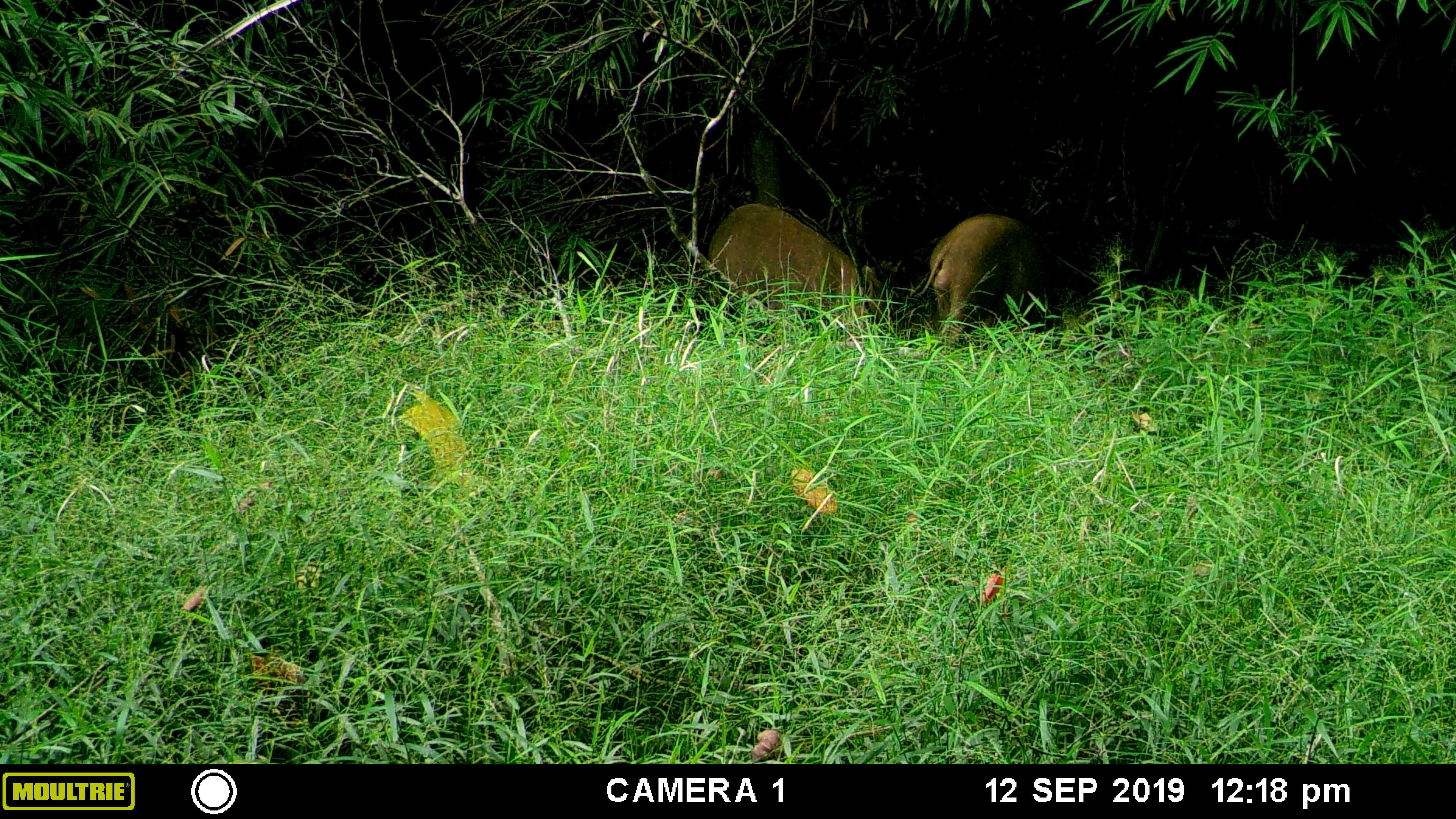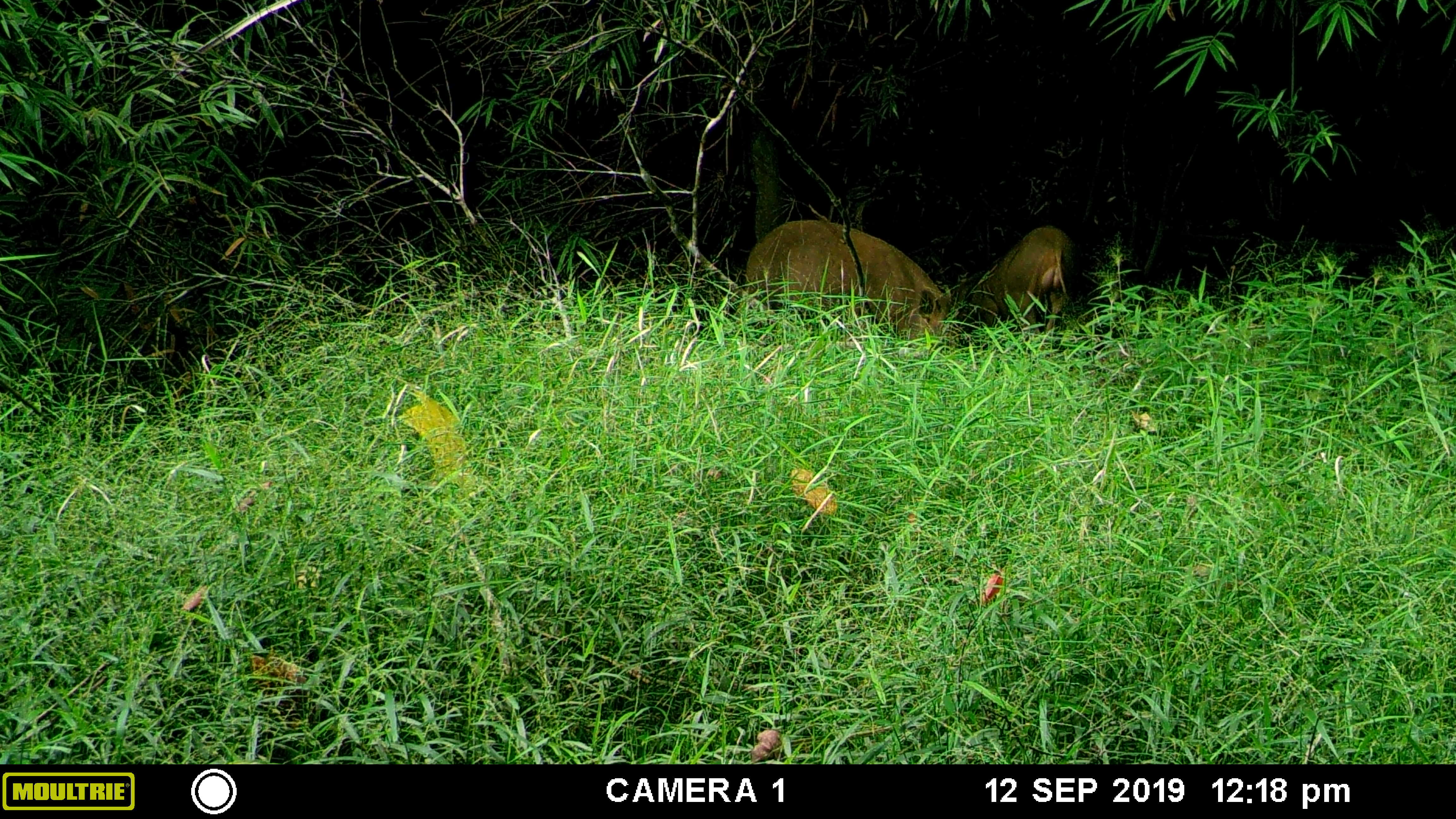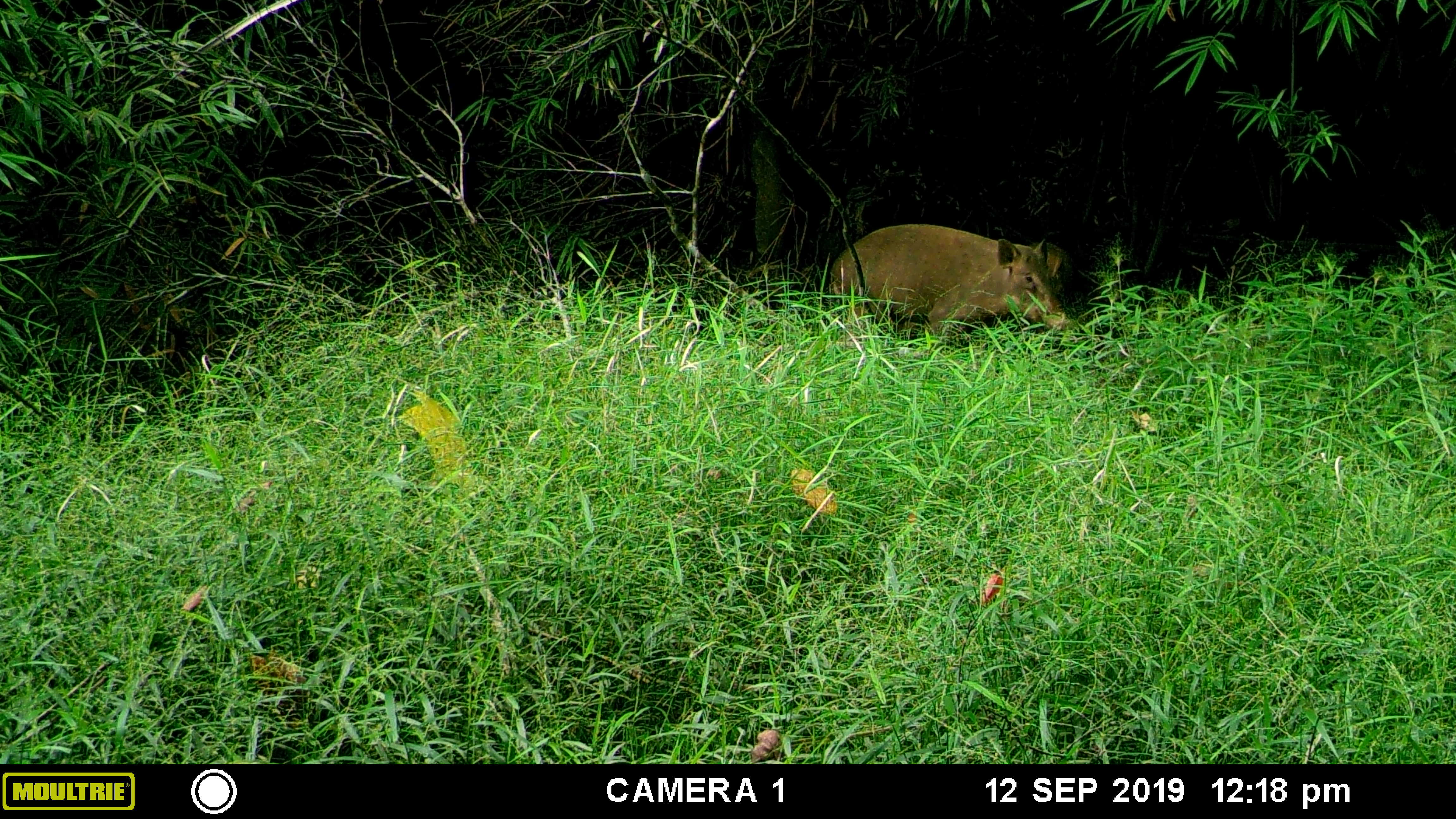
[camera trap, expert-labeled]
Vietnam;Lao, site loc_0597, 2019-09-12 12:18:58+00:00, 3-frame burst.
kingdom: Animalia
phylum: Chordata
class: Mammalia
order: Artiodactyla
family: Suidae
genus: Sus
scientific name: Sus scrofa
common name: eurasian wild pig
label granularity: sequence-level